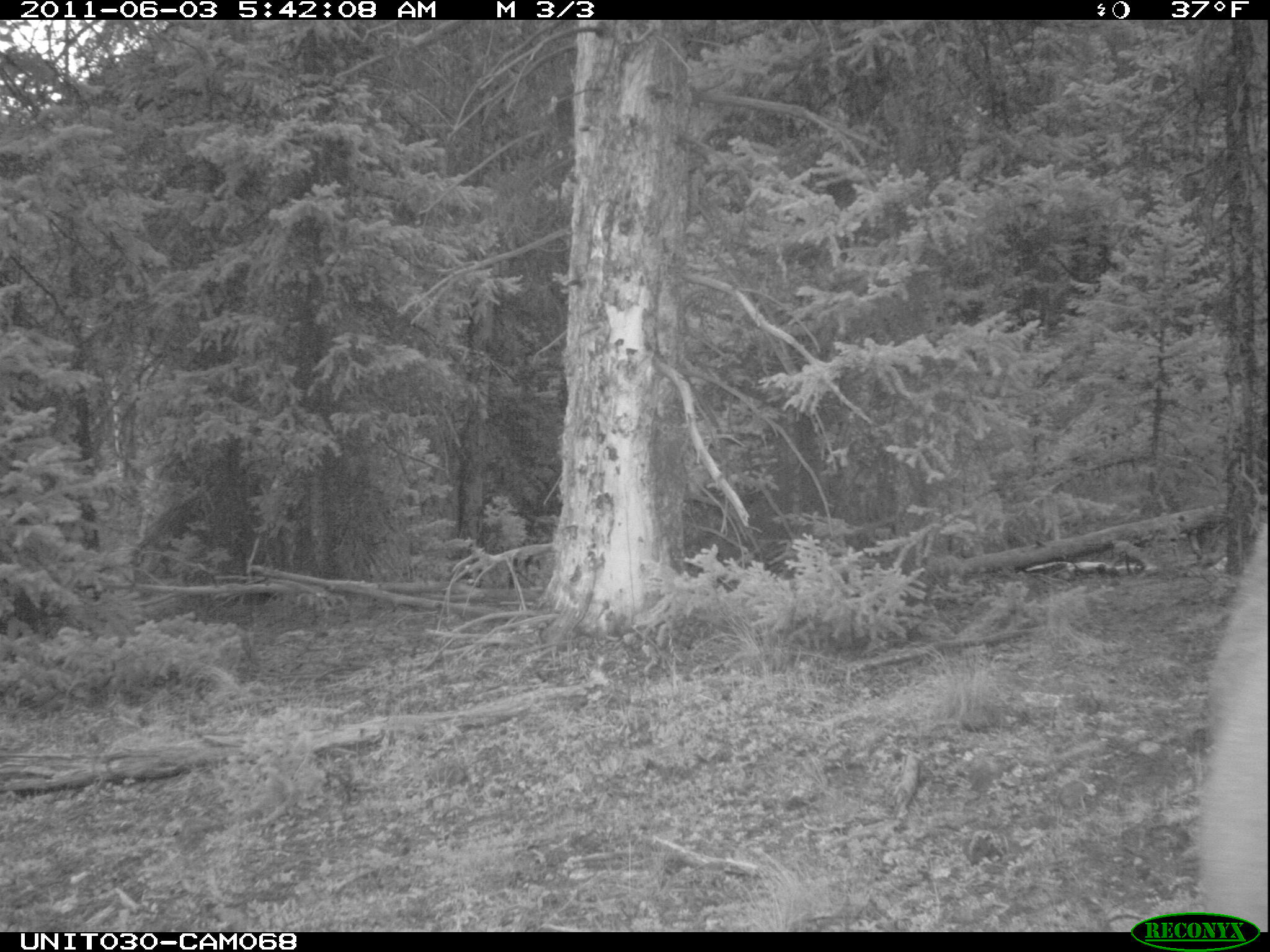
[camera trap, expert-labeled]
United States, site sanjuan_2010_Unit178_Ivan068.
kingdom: Animalia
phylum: Chordata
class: Mammalia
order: Artiodactyla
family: Cervidae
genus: Cervus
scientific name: Cervus elaphus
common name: red deer